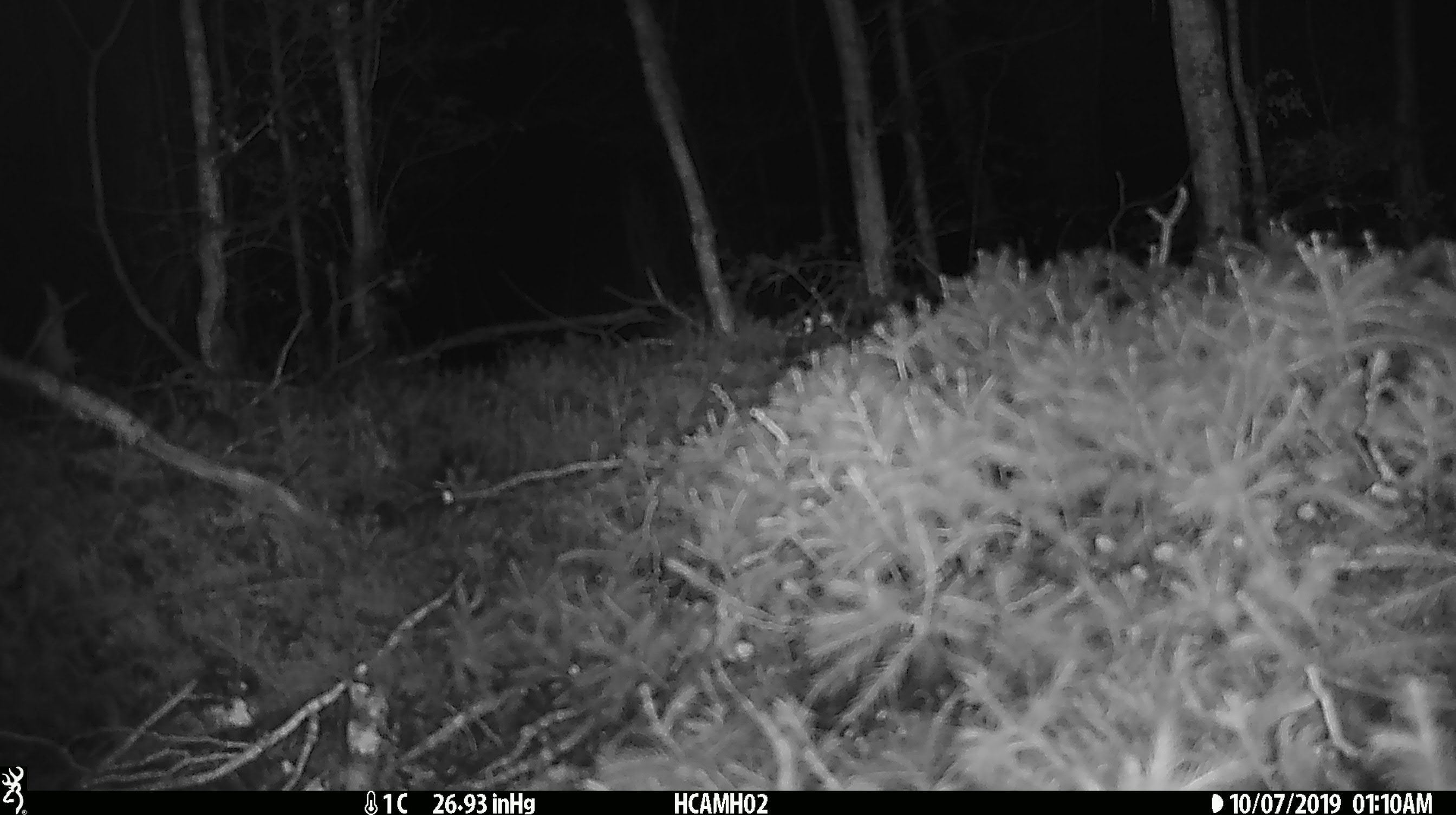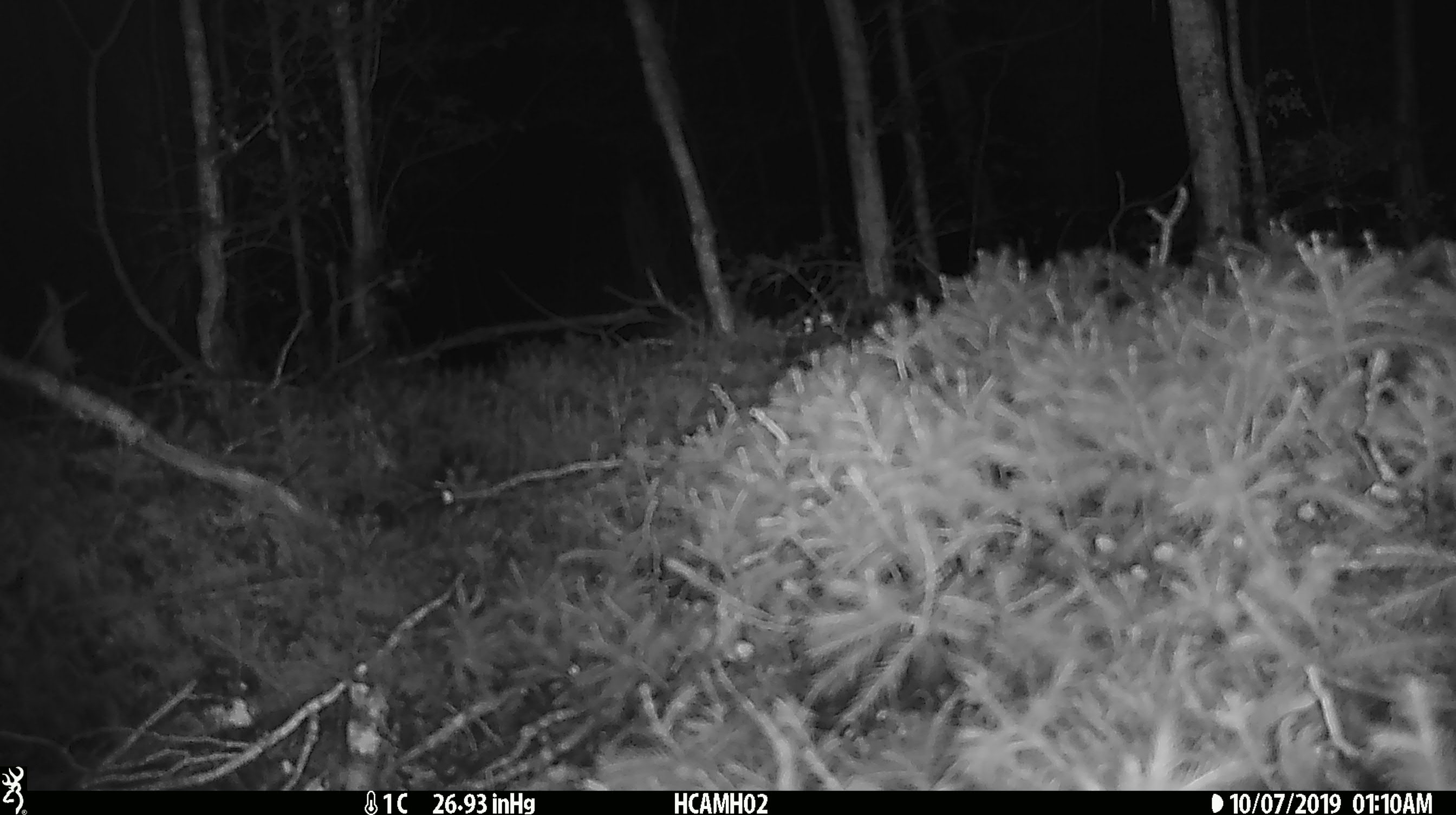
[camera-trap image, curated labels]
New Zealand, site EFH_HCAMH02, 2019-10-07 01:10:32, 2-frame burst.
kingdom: Animalia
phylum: Chordata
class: Mammalia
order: Rodentia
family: Muridae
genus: Mus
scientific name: Mus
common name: mouse